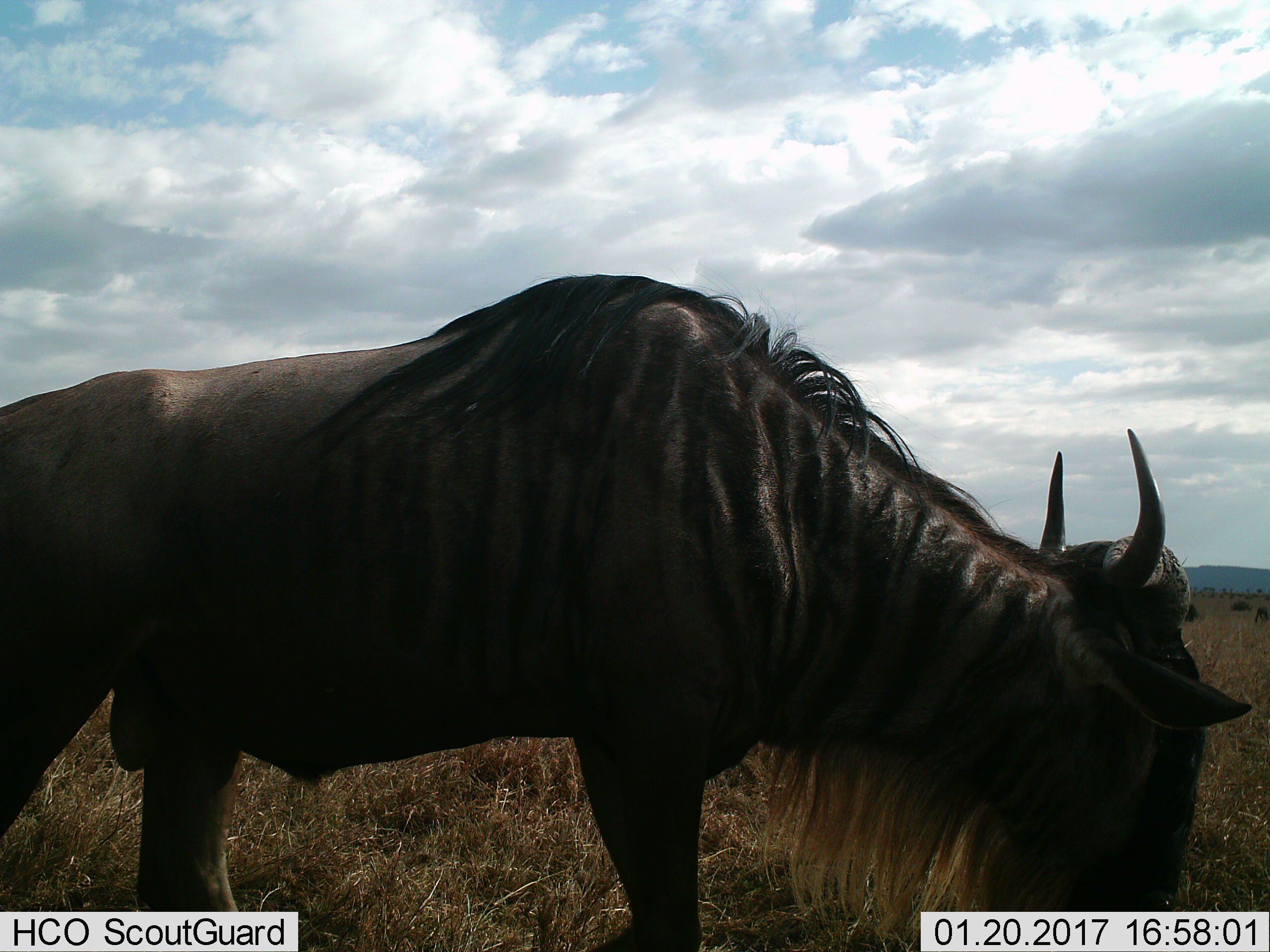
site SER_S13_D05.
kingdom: Animalia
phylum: Chordata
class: Mammalia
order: Artiodactyla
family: Bovidae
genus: Connochaetes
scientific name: Connochaetes taurinus taurinus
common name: blue wildebeest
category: wildebeestblue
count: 1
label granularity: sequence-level